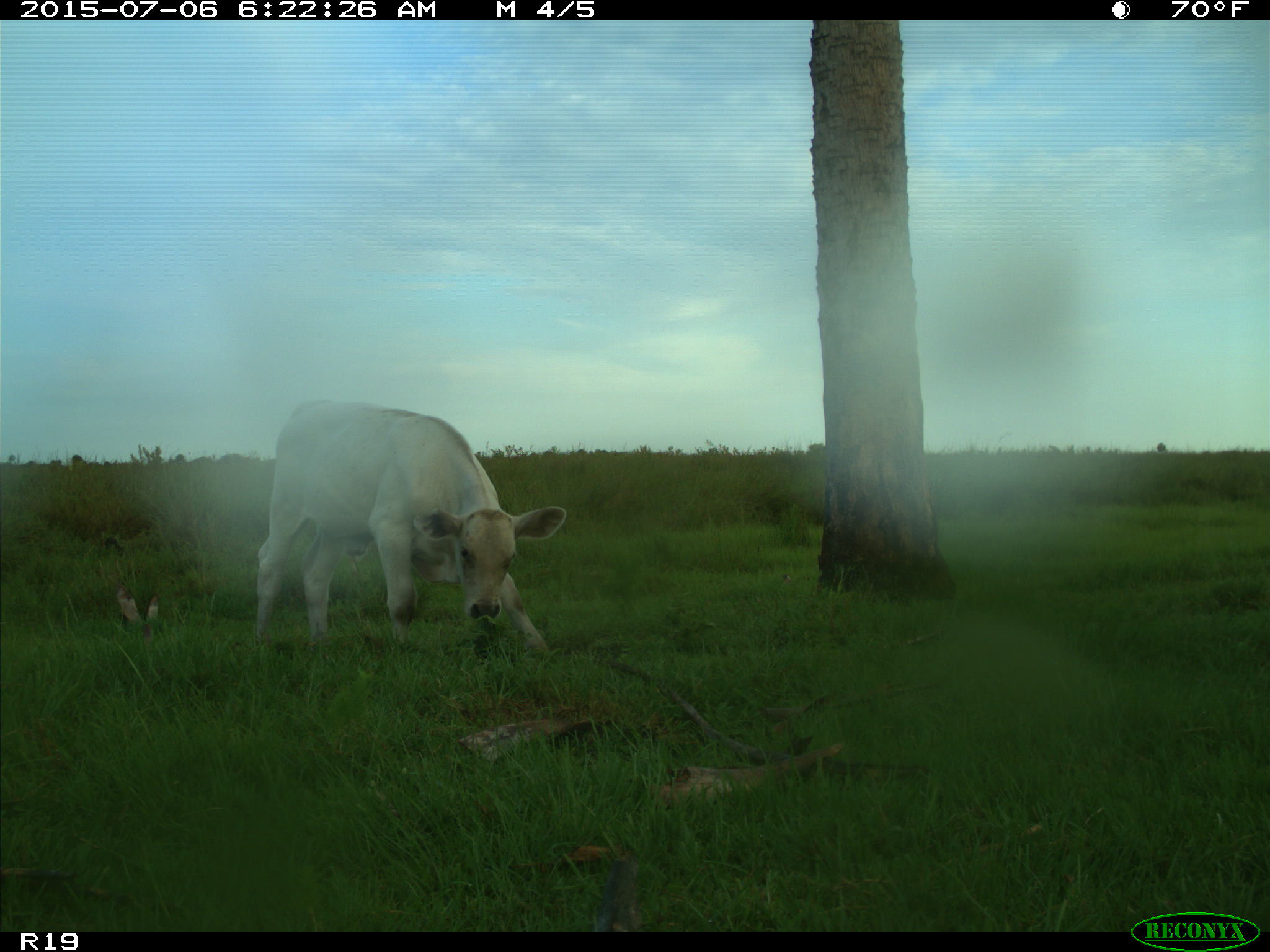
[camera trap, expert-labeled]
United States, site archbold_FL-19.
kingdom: Animalia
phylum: Chordata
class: Mammalia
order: Artiodactyla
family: Bovidae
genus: Bos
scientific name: Bos taurus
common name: domestic cow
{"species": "Bos taurus (domestic cow)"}